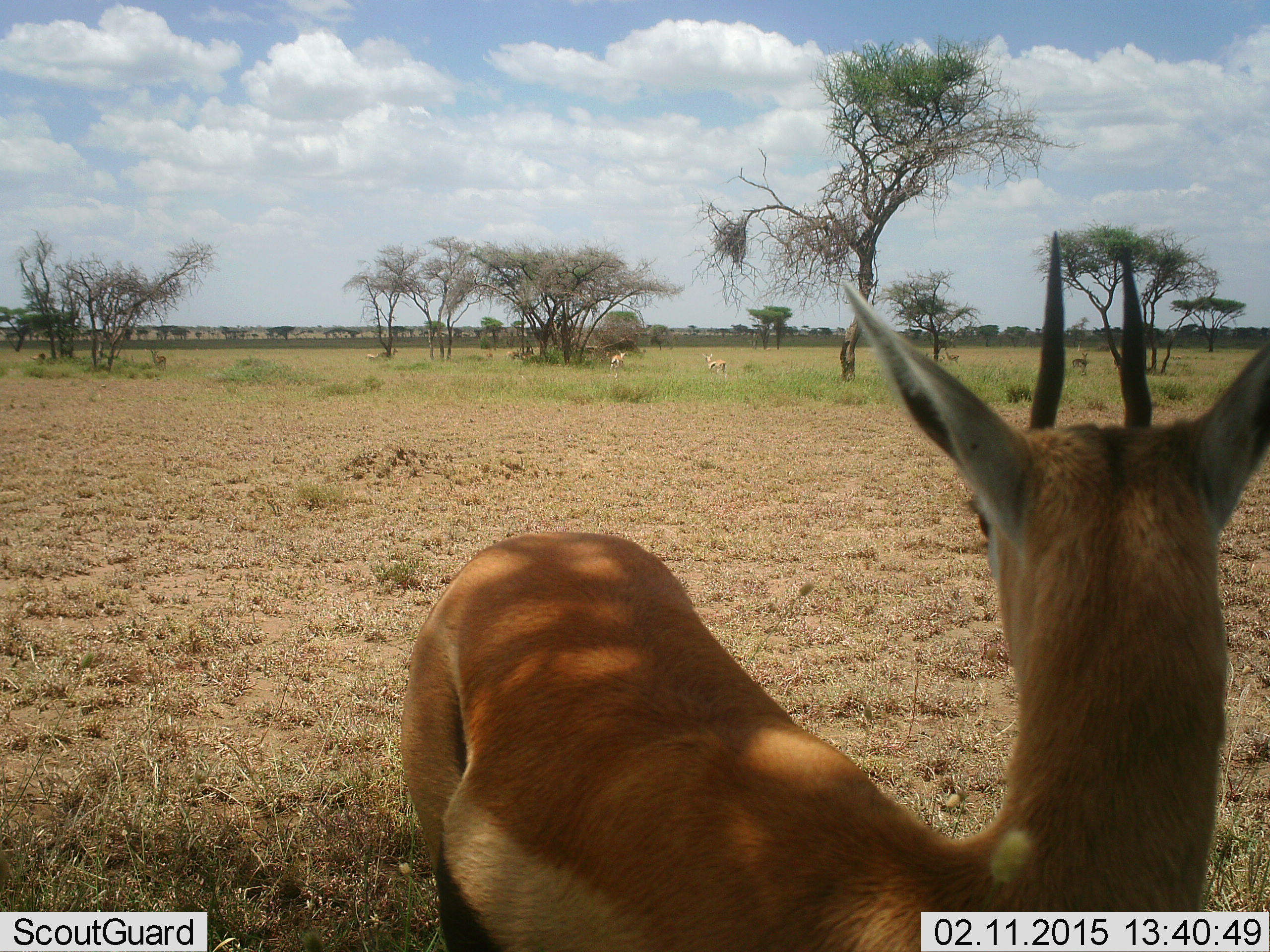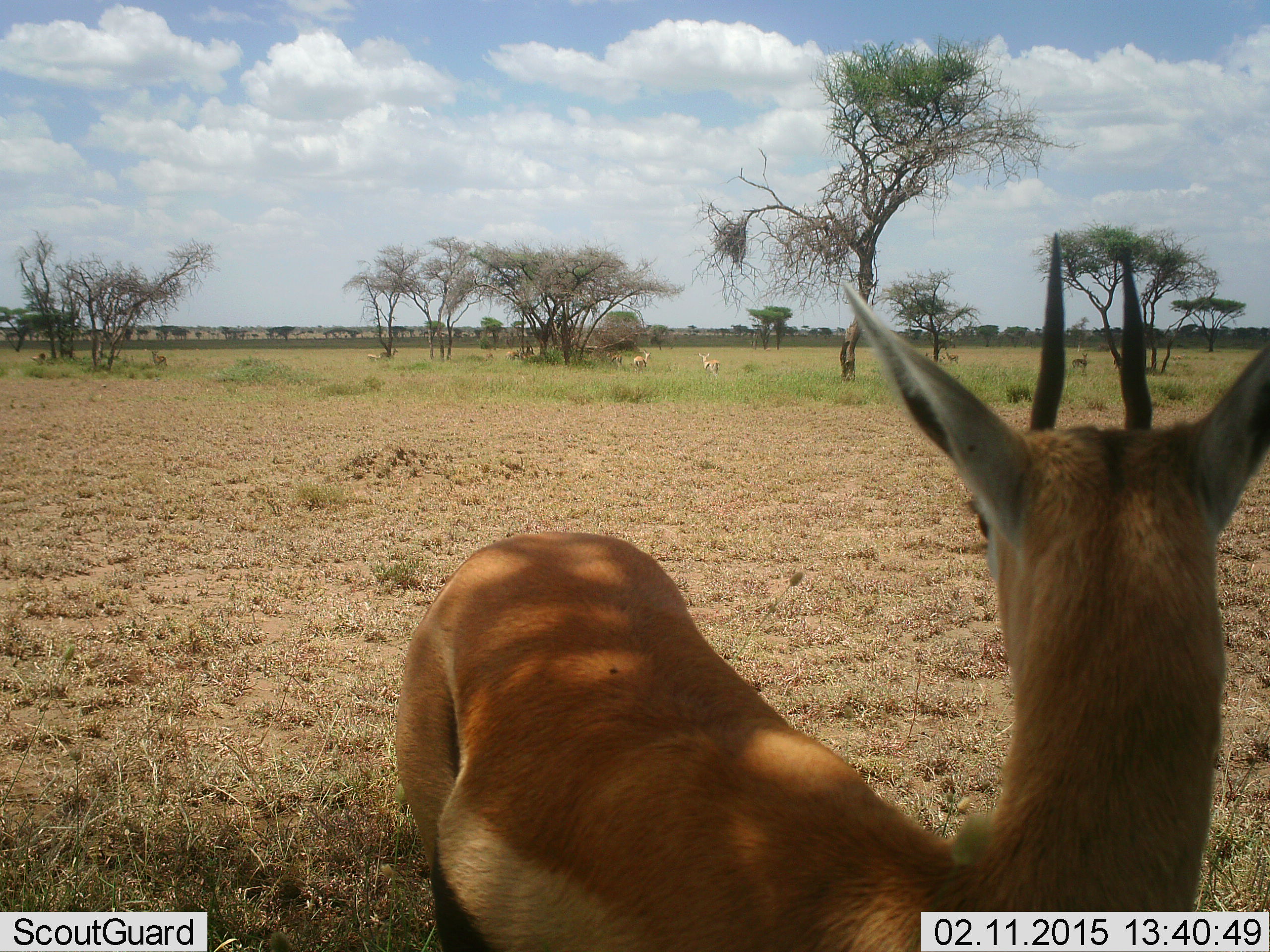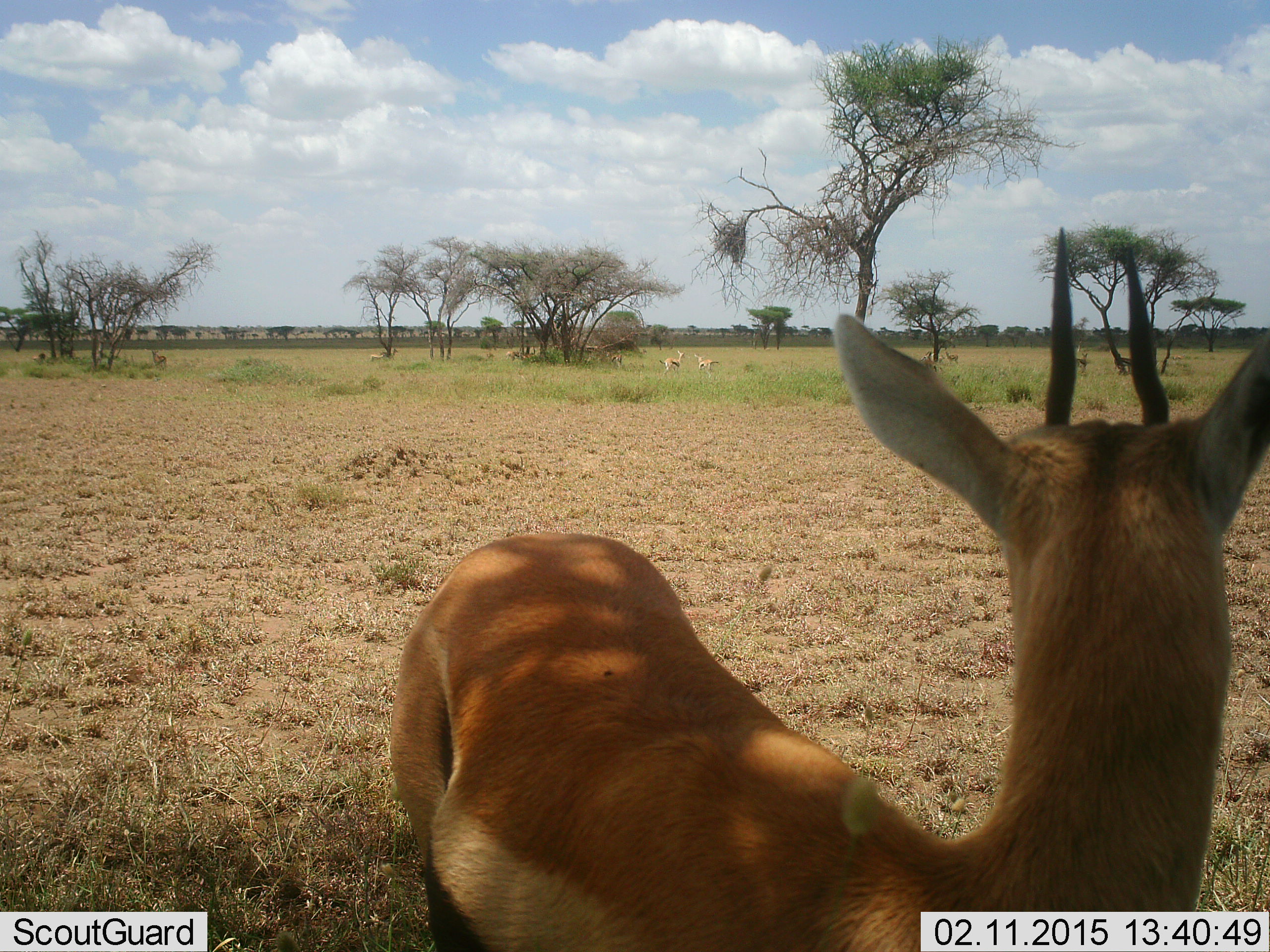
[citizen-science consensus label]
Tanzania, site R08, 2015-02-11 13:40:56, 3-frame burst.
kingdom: Animalia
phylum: Chordata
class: Mammalia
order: Artiodactyla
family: Bovidae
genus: Eudorcas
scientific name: Eudorcas thomsonii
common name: thomson's gazelle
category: gazellethomsons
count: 6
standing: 90%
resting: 20%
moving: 80%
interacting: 10%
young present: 10%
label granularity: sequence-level